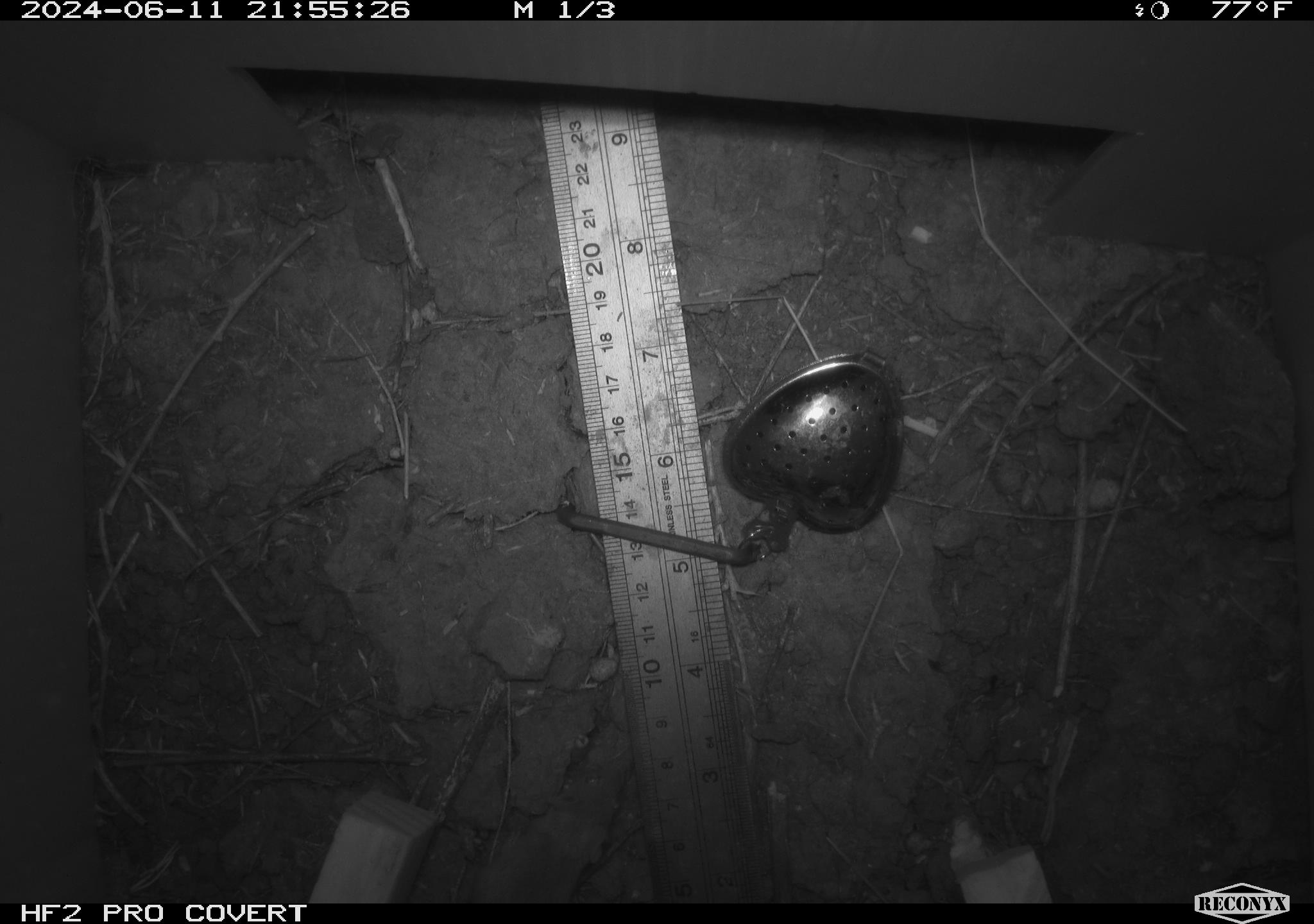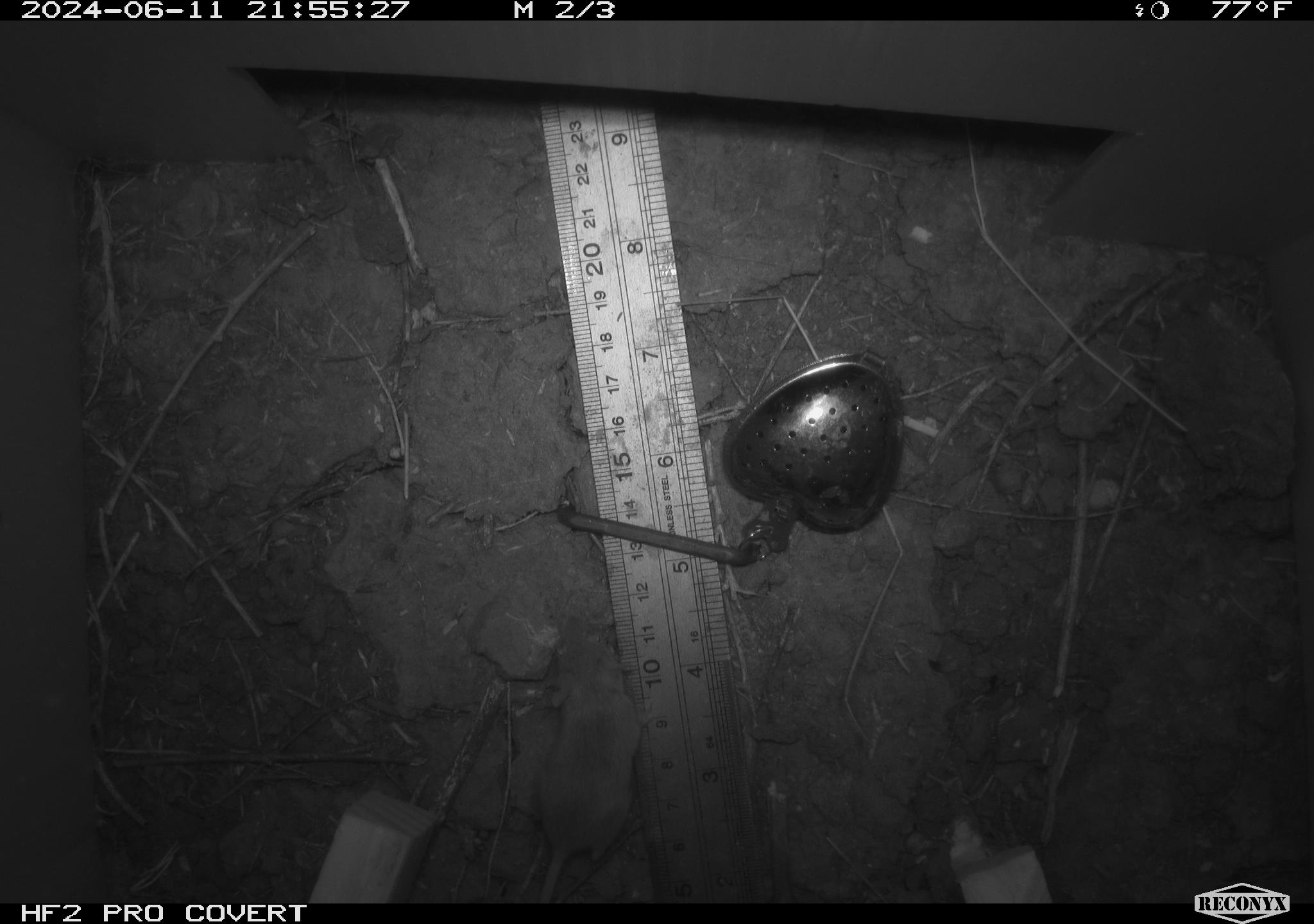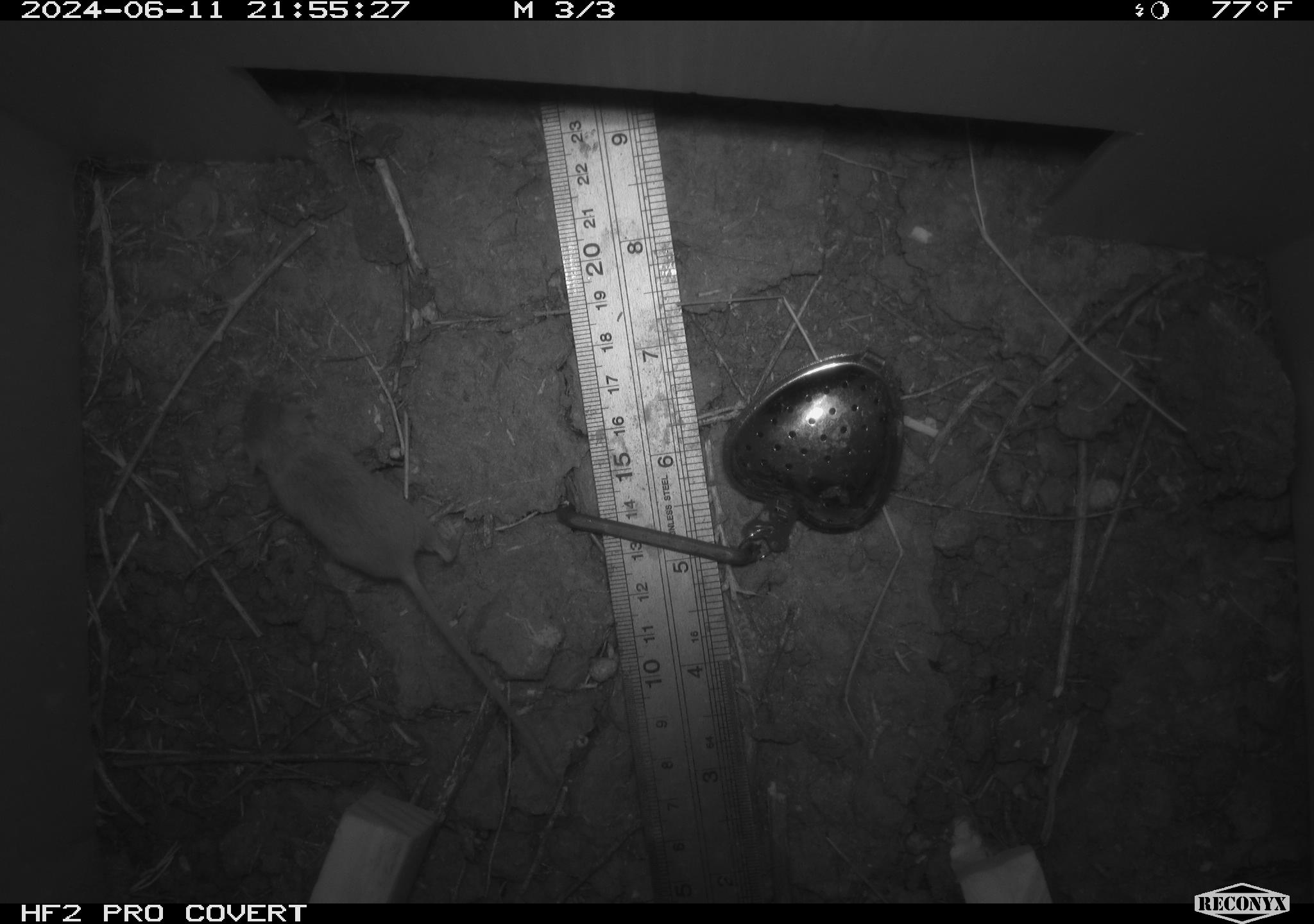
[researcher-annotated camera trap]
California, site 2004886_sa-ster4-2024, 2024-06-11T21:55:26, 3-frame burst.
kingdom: Animalia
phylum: Chordata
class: Mammalia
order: Rodentia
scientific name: Rodentia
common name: mouse species